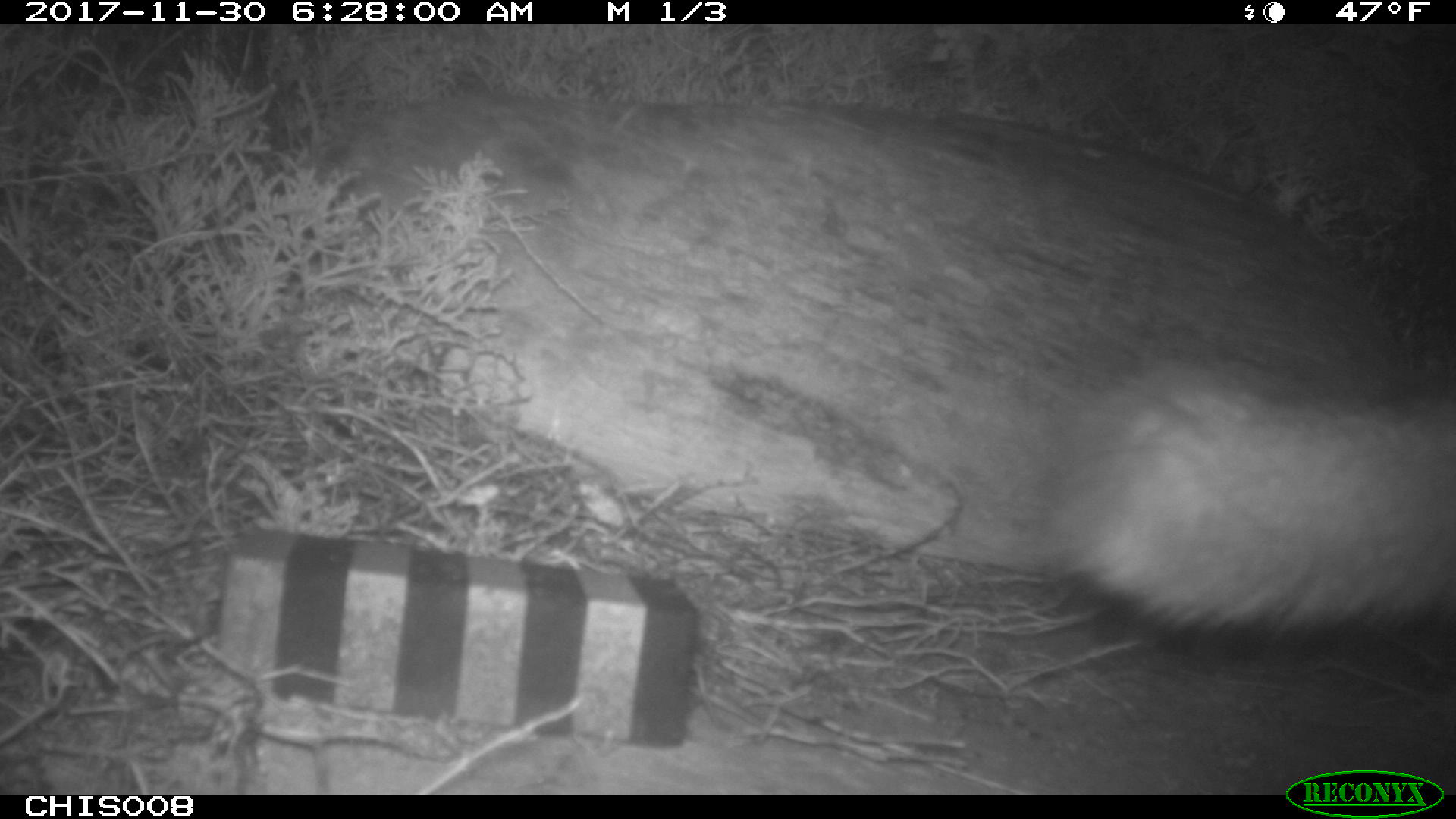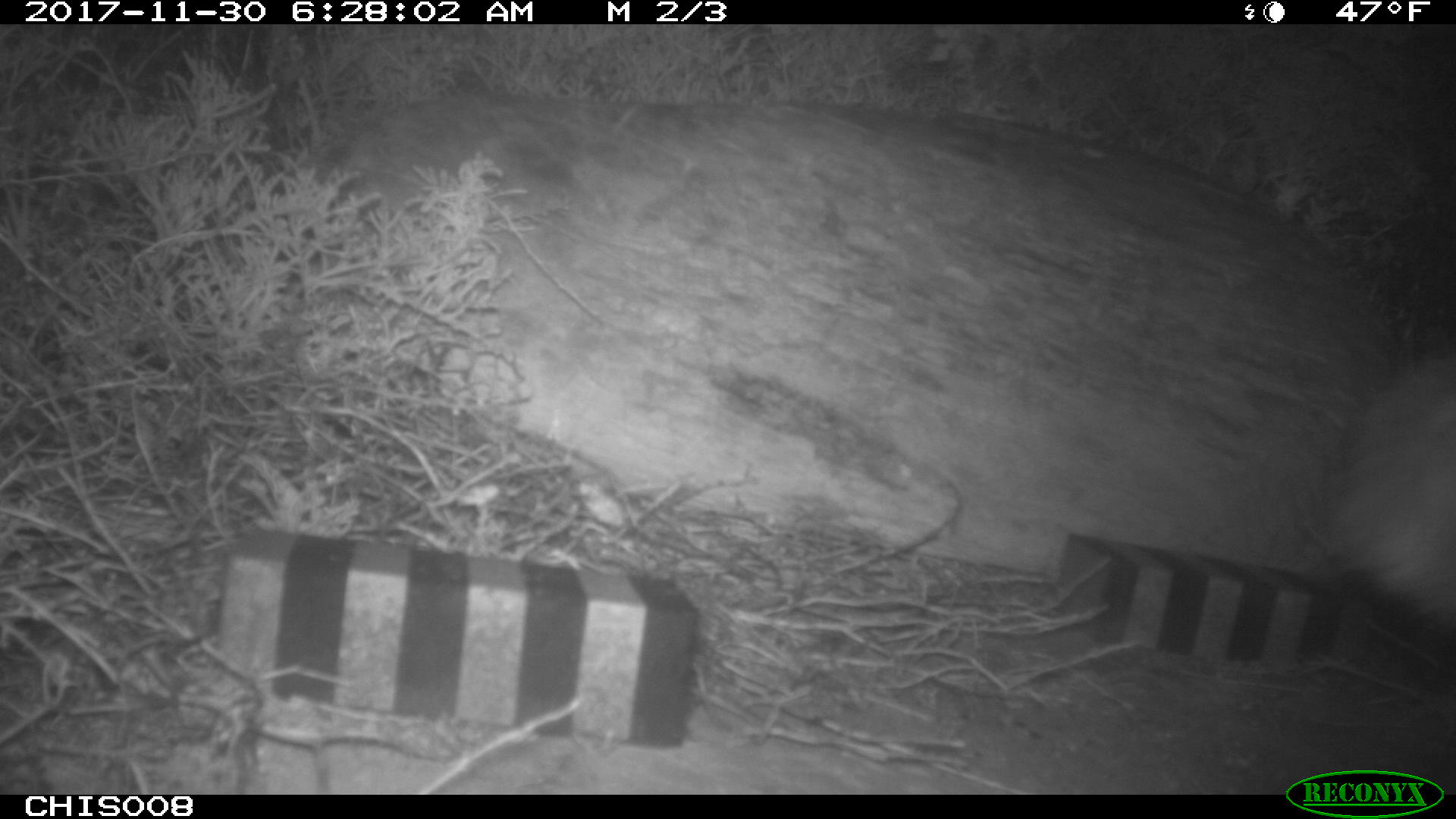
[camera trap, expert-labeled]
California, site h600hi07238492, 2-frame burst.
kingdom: Animalia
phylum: Chordata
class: Mammalia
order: Carnivora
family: Canidae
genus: Urocyon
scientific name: Urocyon littoralis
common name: island fox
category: fox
Fox (island fox) (Urocyon littoralis).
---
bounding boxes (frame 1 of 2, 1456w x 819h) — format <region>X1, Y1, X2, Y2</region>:
fox: <region>1031, 345, 1455, 644</region>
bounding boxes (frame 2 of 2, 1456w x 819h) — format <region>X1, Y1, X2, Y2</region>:
fox: <region>1324, 351, 1455, 626</region>